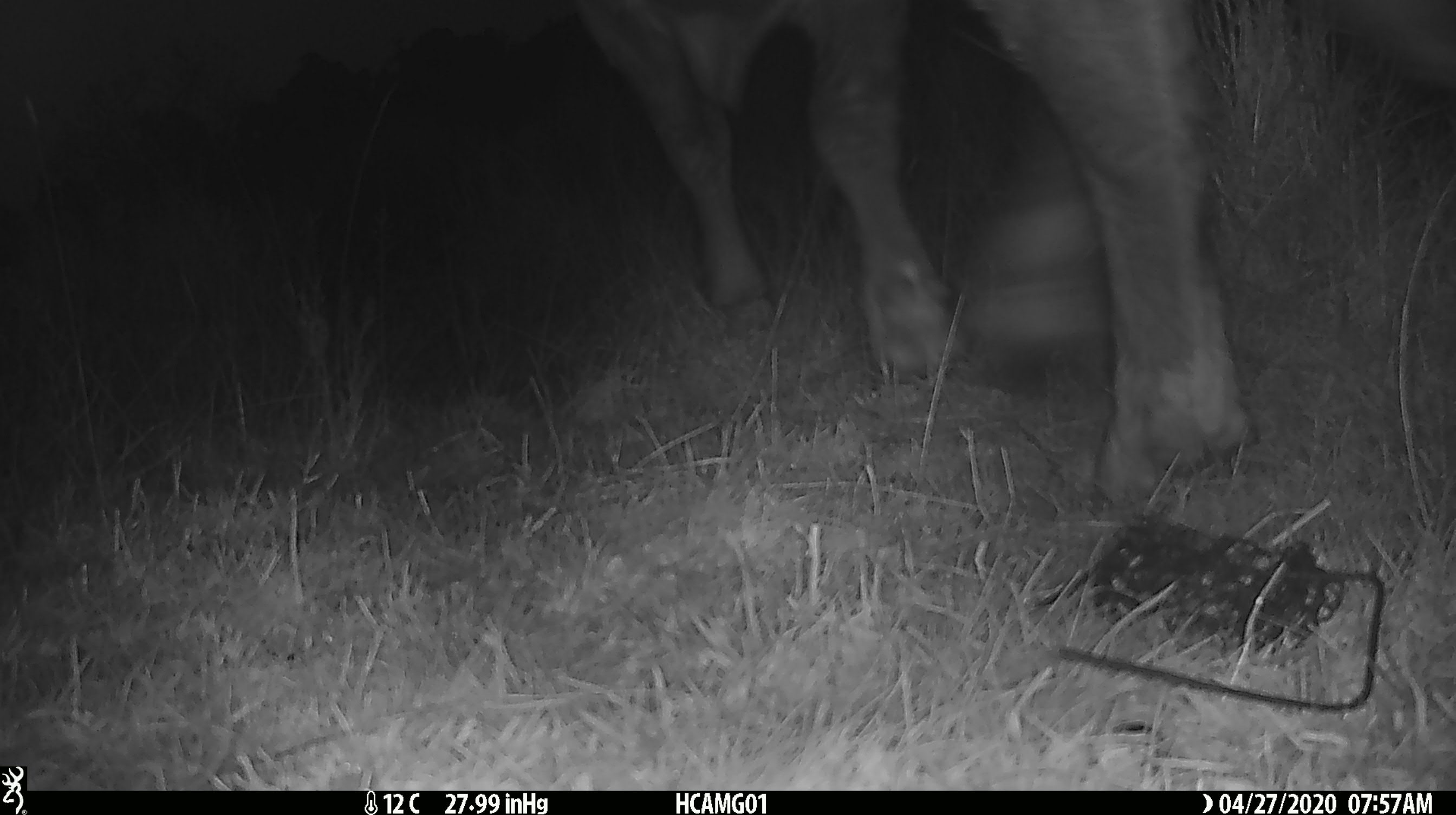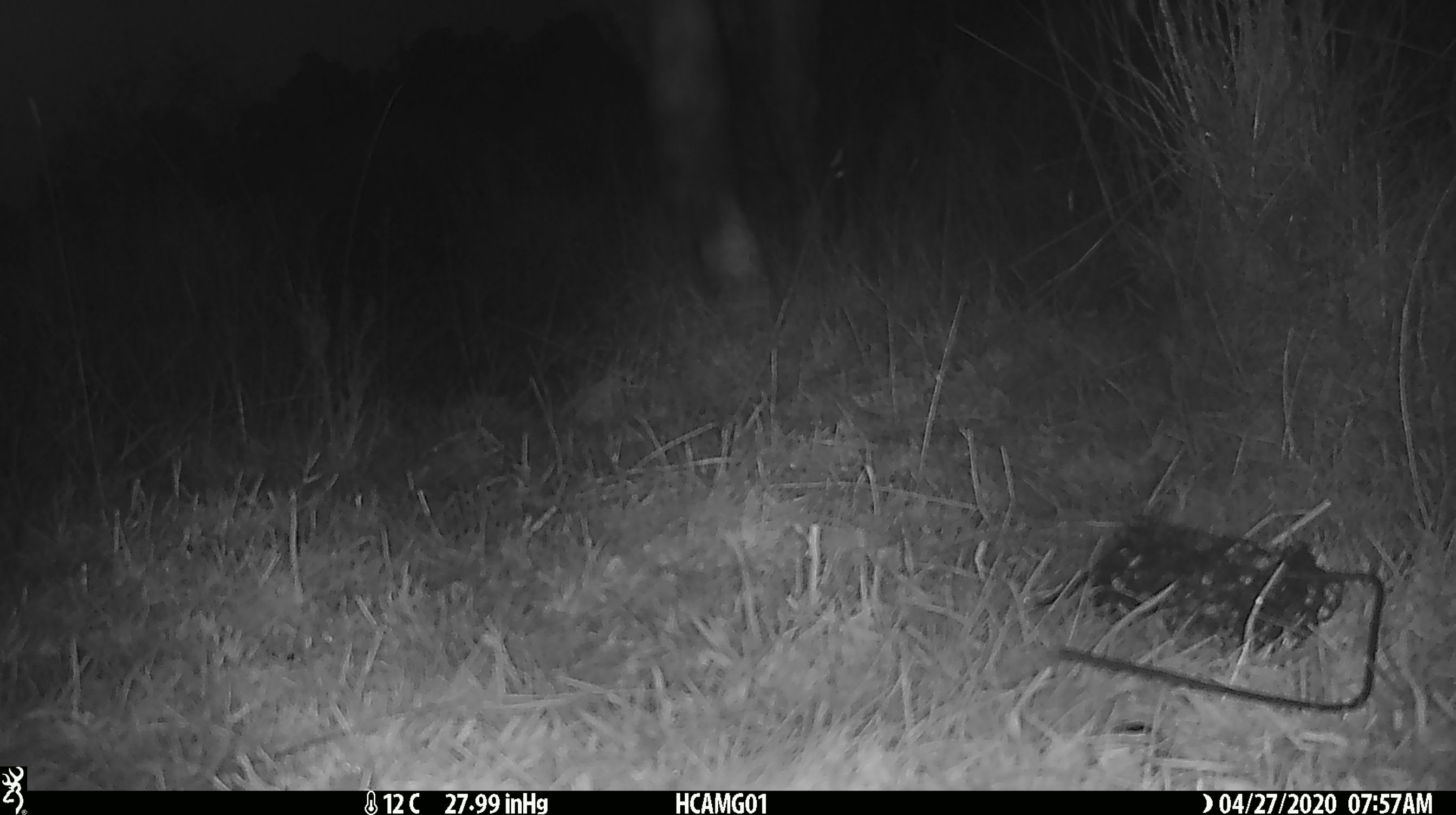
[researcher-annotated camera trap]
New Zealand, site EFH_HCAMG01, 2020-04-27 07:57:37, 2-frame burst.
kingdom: Animalia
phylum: Chordata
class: Mammalia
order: Artiodactyla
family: Bovidae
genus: Bos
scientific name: Bos taurus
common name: domestic cow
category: cow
Cow (domestic cow) (Bos taurus).